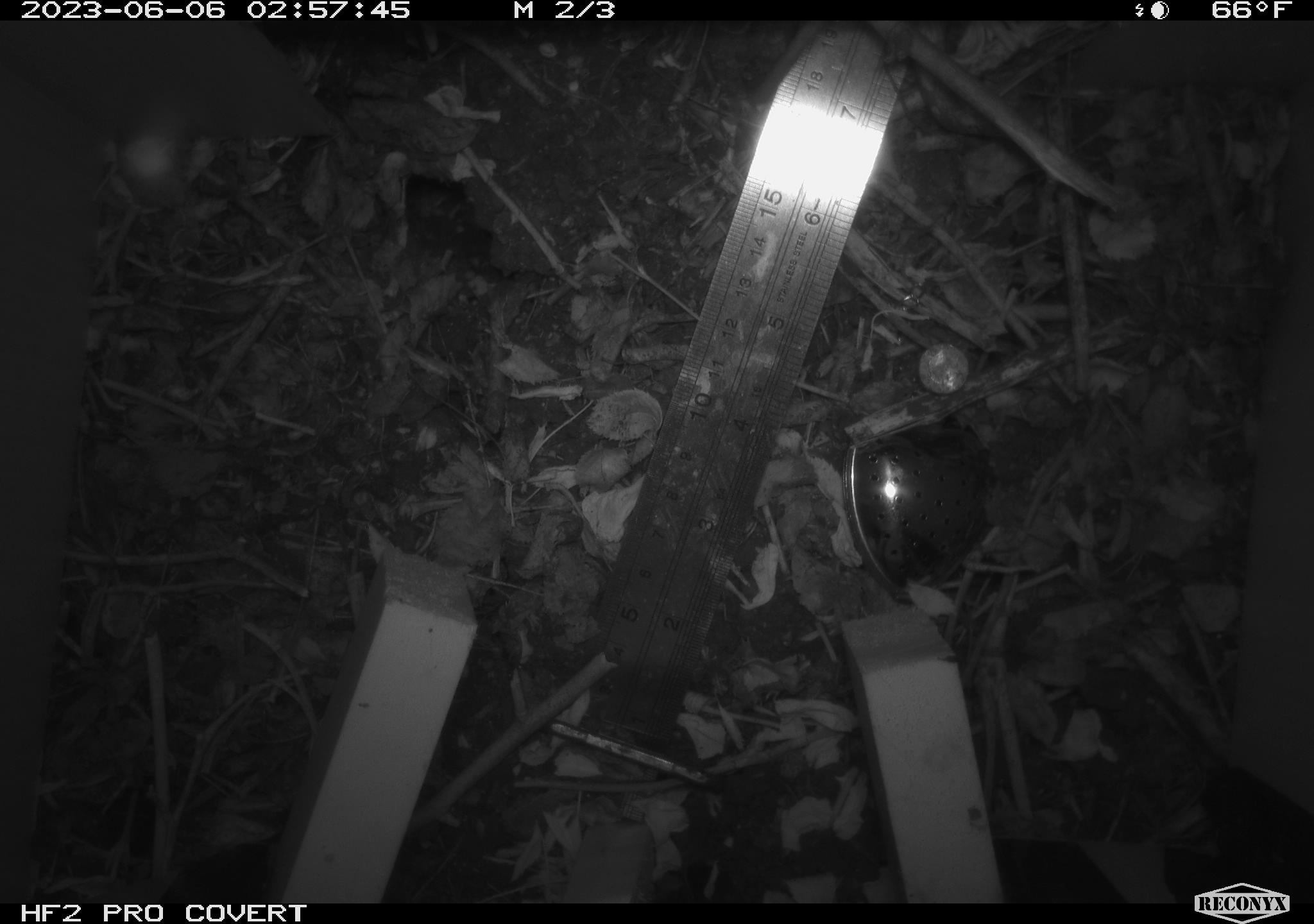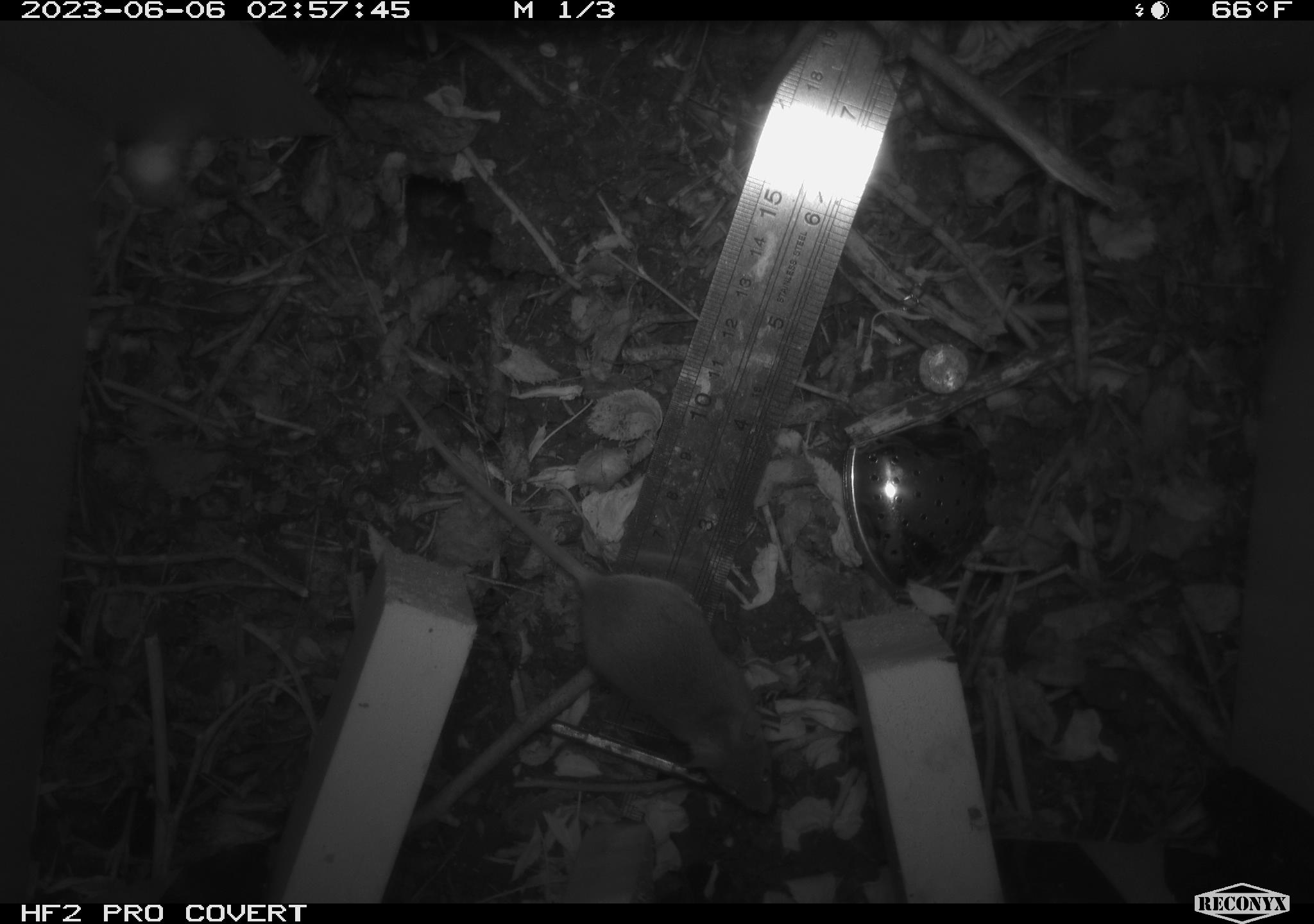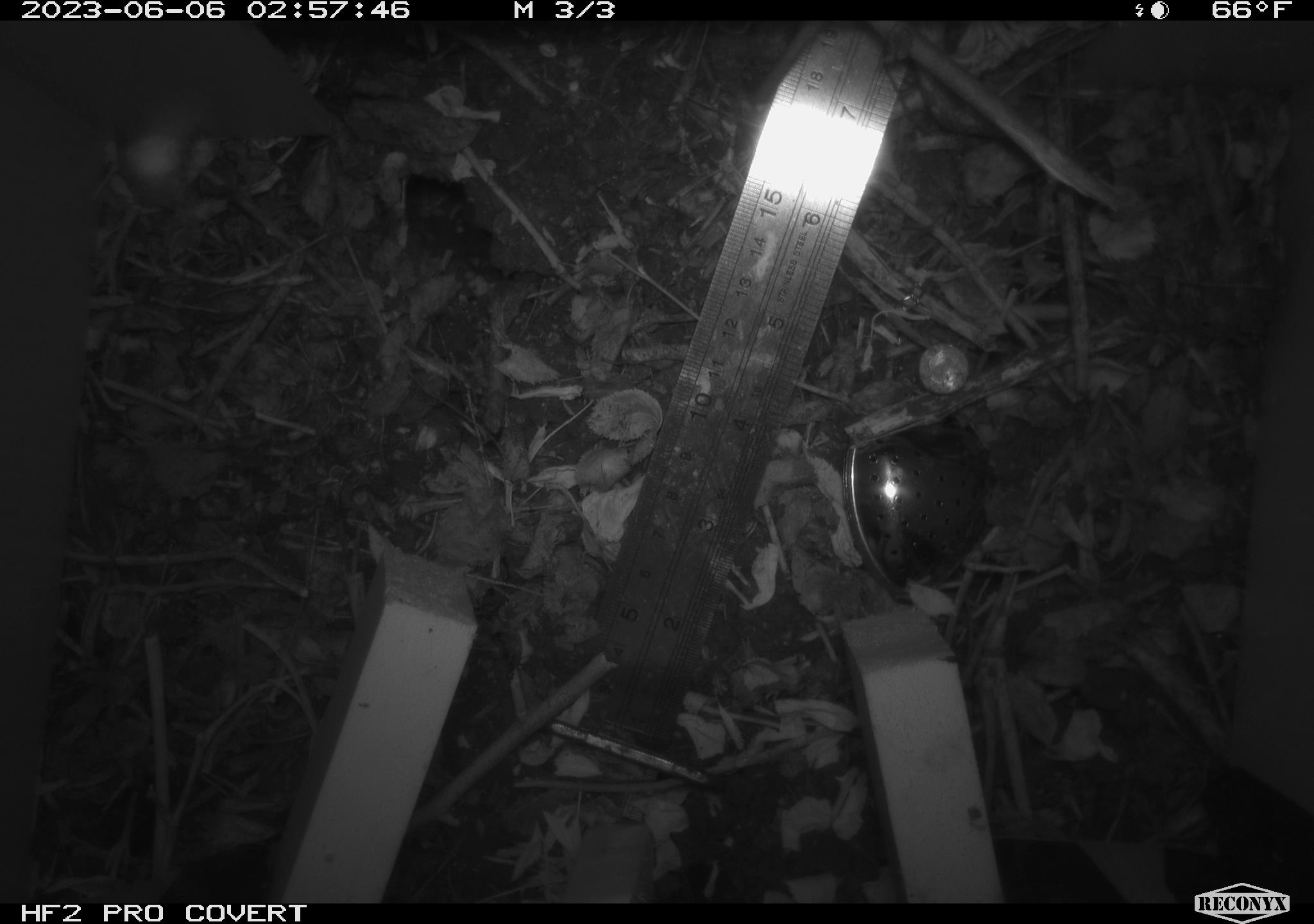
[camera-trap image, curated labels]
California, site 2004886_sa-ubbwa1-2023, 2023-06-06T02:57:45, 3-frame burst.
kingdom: Animalia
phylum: Chordata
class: Mammalia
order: Rodentia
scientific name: Rodentia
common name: rodent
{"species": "rodent (Rodentia)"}